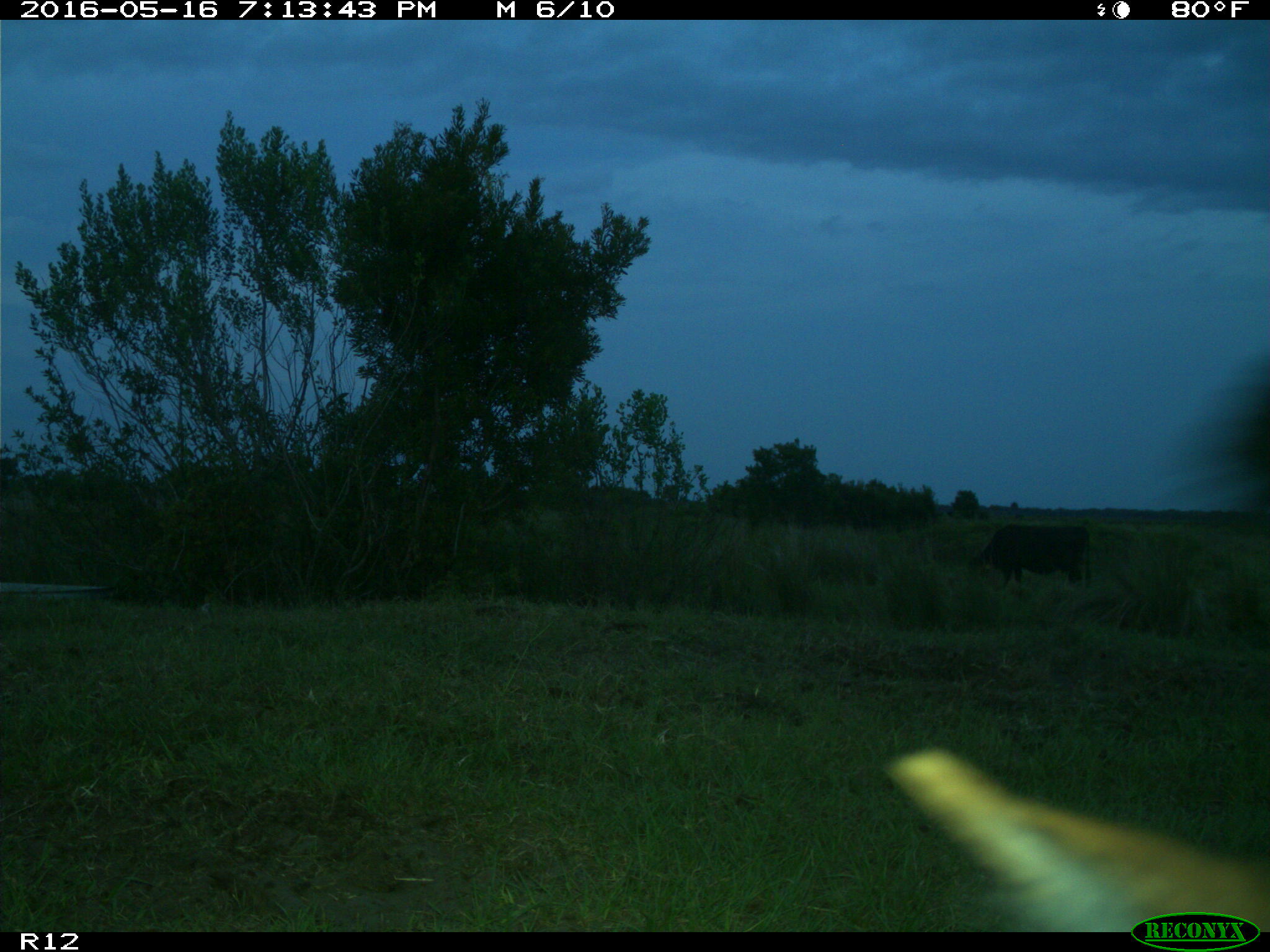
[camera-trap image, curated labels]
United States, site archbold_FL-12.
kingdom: Animalia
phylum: Chordata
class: Mammalia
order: Artiodactyla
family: Bovidae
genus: Bos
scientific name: Bos taurus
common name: domestic cow